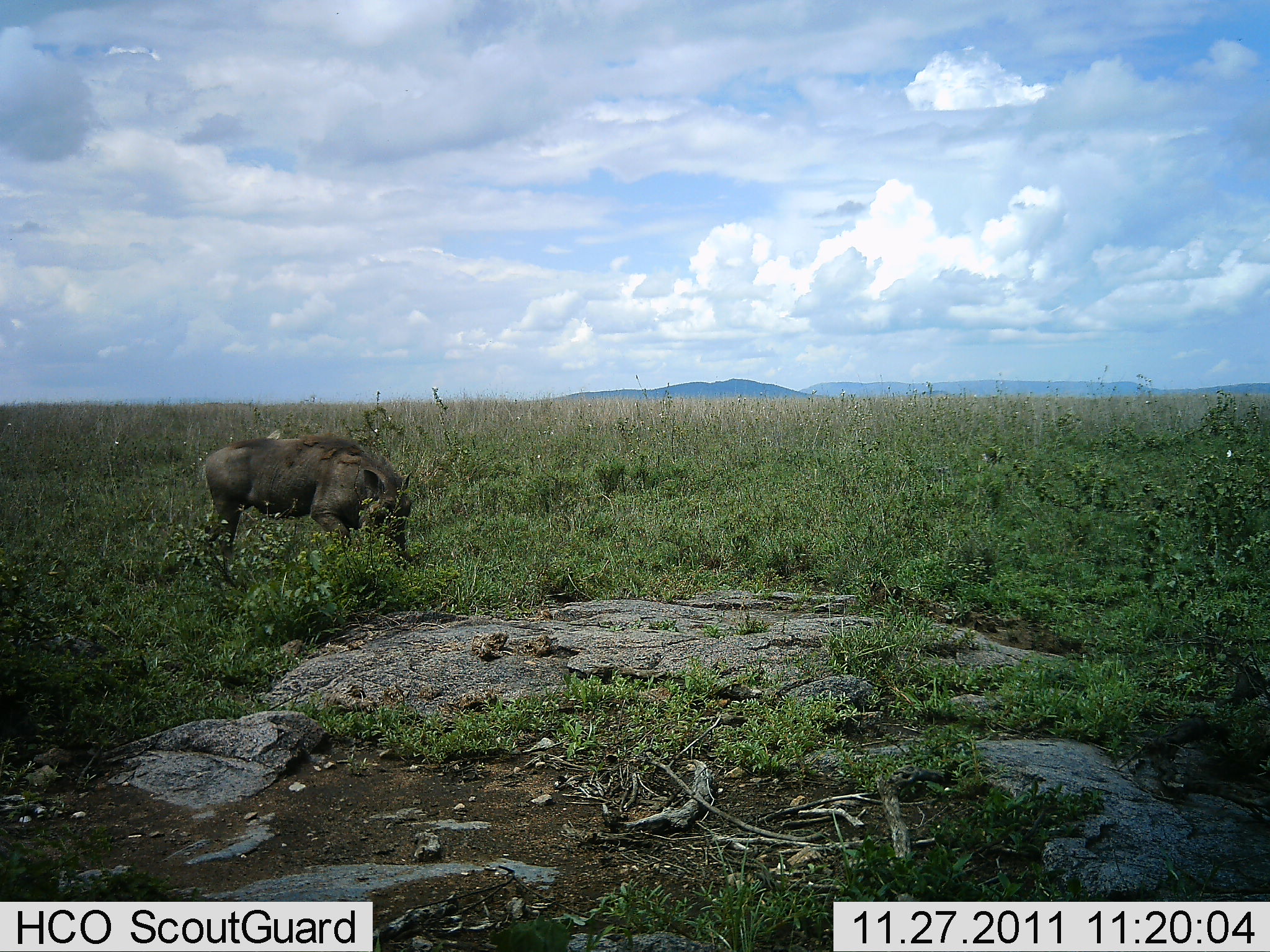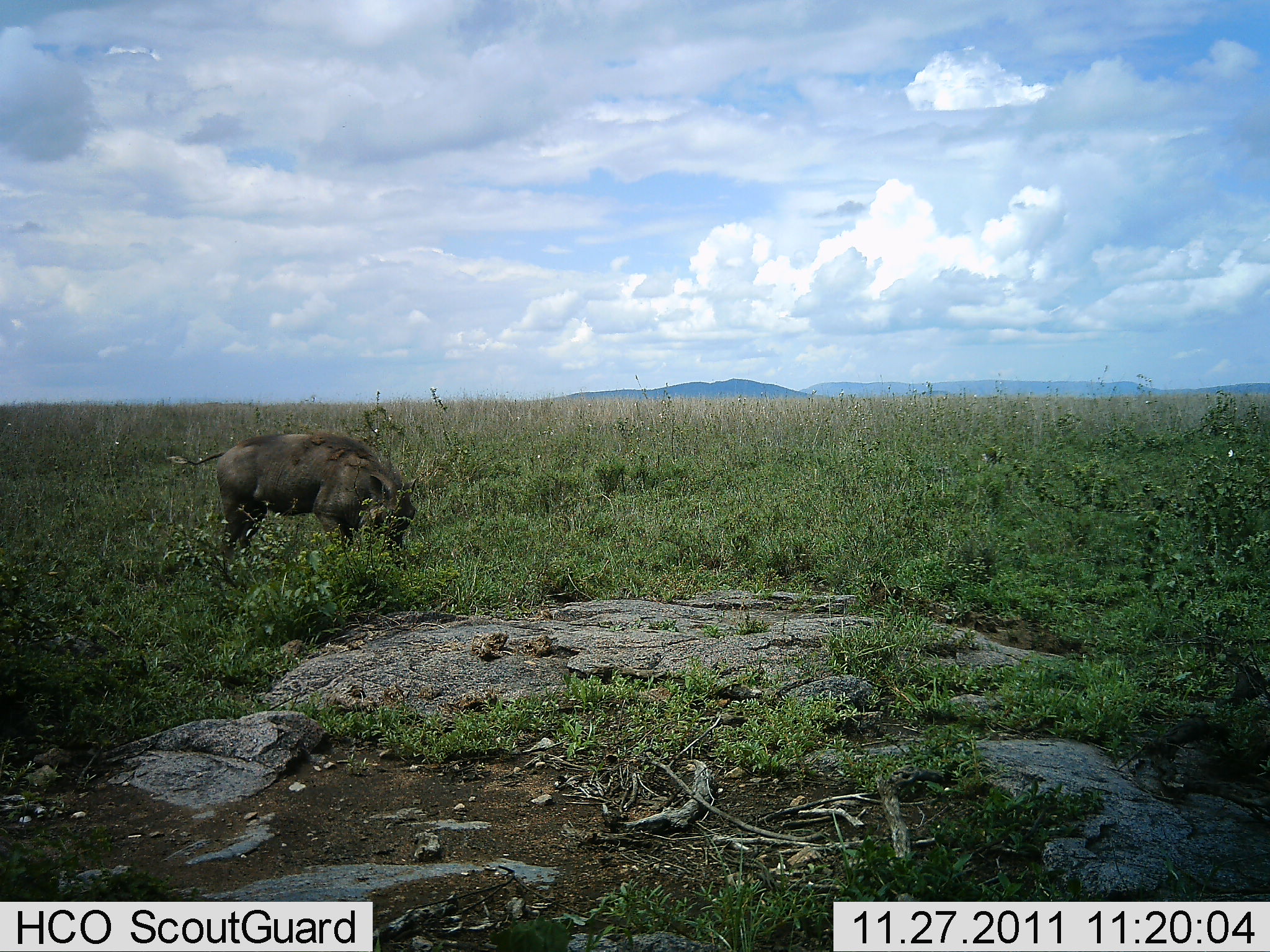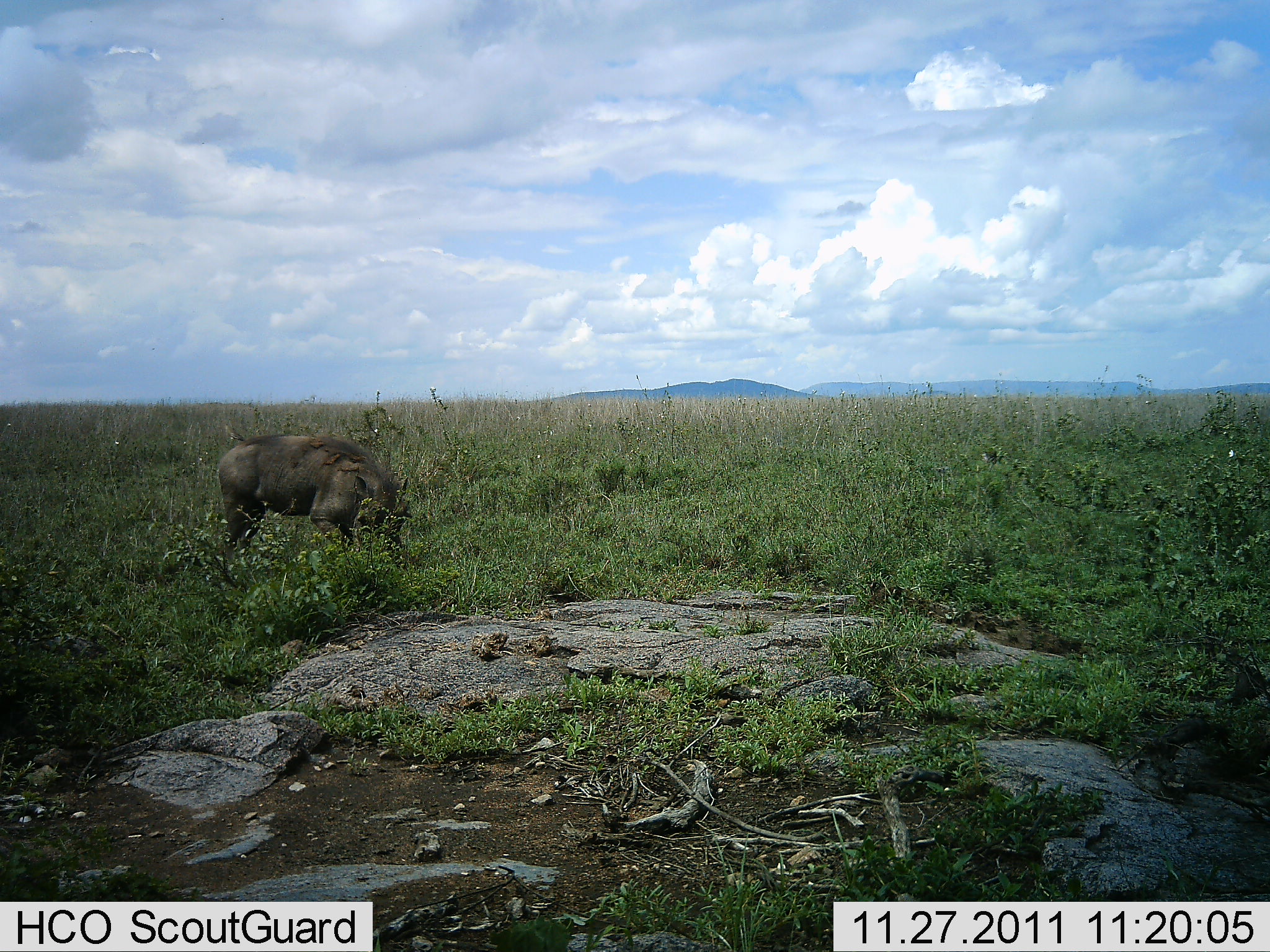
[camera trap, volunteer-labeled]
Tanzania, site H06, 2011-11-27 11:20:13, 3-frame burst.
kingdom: Animalia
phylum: Chordata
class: Mammalia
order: Artiodactyla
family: Suidae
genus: Phacochoerus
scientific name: Phacochoerus africanus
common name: warthog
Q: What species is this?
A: Warthog (Phacochoerus africanus).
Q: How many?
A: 1.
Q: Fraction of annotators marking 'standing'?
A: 8%.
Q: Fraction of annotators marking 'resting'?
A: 0%.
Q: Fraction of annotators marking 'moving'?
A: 0%.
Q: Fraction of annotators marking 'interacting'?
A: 0%.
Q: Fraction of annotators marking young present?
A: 0%.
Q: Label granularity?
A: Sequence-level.